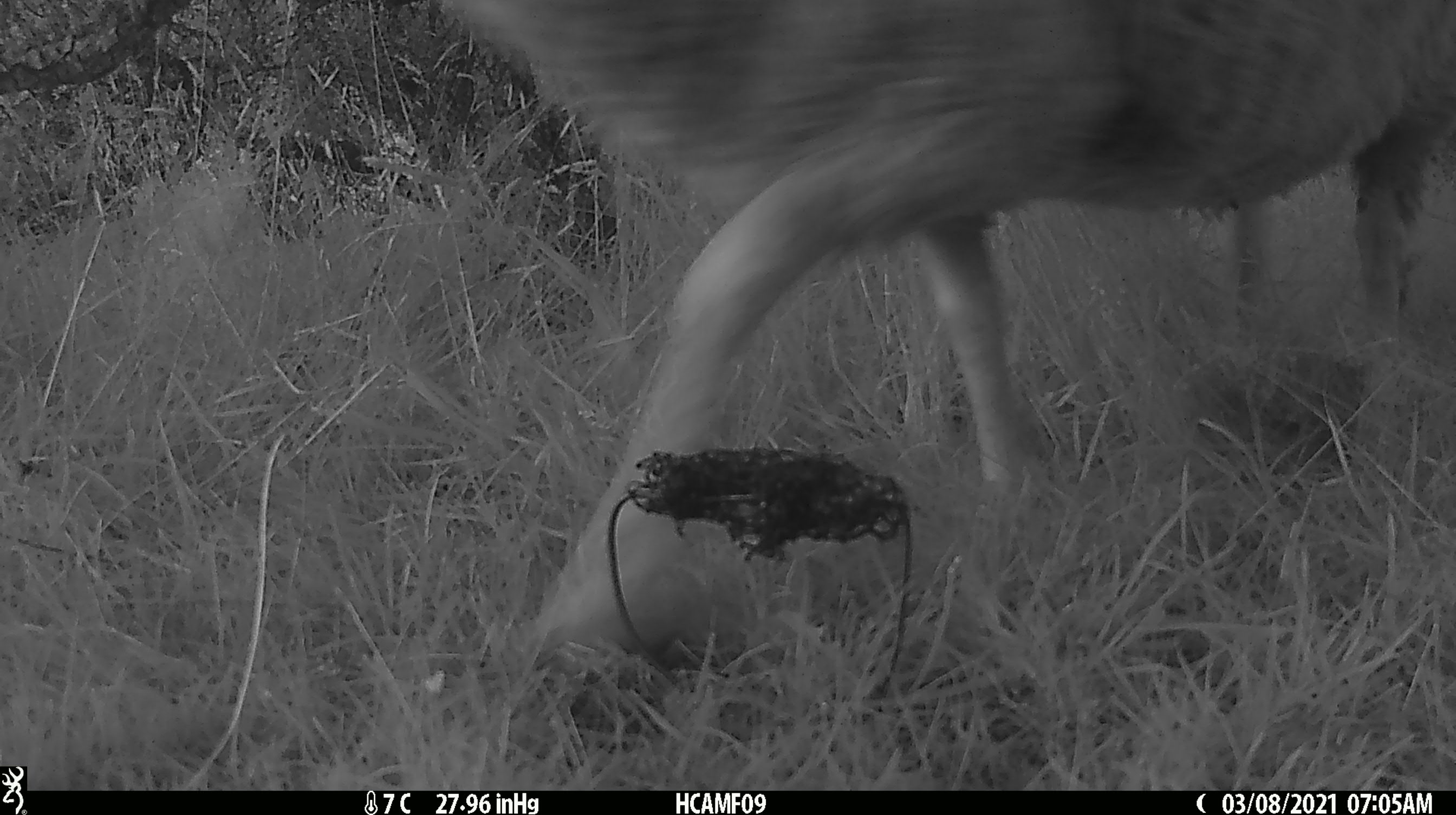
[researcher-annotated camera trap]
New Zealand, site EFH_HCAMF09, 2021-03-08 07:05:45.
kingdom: Animalia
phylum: Chordata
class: Mammalia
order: Artiodactyla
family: Bovidae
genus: Ovis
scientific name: Ovis aries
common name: domestic sheep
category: sheep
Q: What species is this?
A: Sheep (domestic sheep) (Ovis aries).